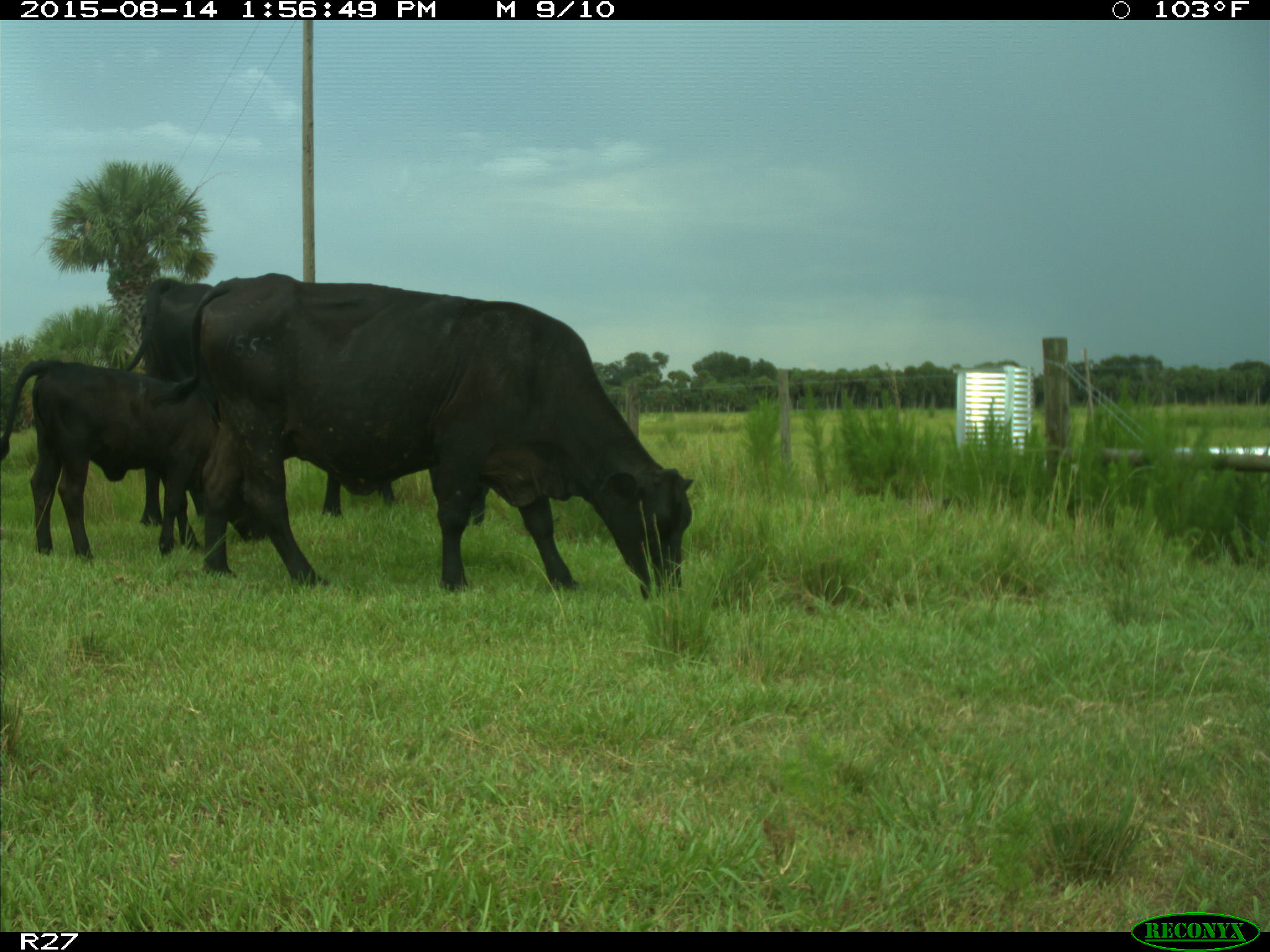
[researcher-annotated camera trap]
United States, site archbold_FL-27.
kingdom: Animalia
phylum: Chordata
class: Mammalia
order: Artiodactyla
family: Bovidae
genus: Bos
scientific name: Bos taurus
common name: domestic cow